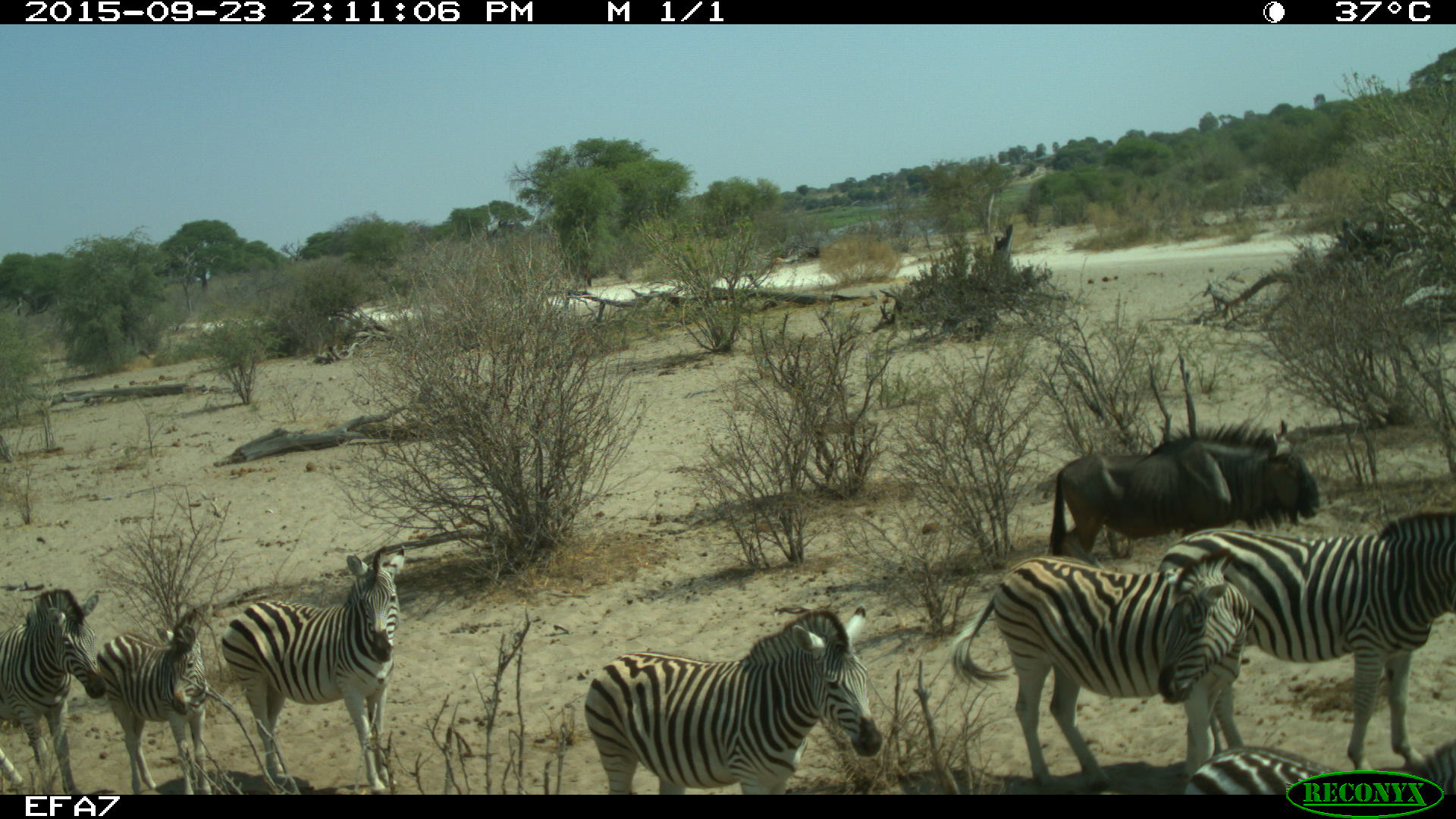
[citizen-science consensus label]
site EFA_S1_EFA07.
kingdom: Animalia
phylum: Chordata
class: Mammalia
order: Artiodactyla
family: Bovidae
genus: Connochaetes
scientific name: Connochaetes taurinus taurinus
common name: blue wildebeest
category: wildebeestblue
Wildebeestblue (blue wildebeest) (Connochaetes taurinus taurinus), count 1. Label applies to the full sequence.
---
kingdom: Animalia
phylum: Chordata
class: Mammalia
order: Perissodactyla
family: Equidae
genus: Equus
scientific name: Equus quagga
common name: plains zebra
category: zebraplains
Zebraplains (plains zebra) (Equus quagga), count 7. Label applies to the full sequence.